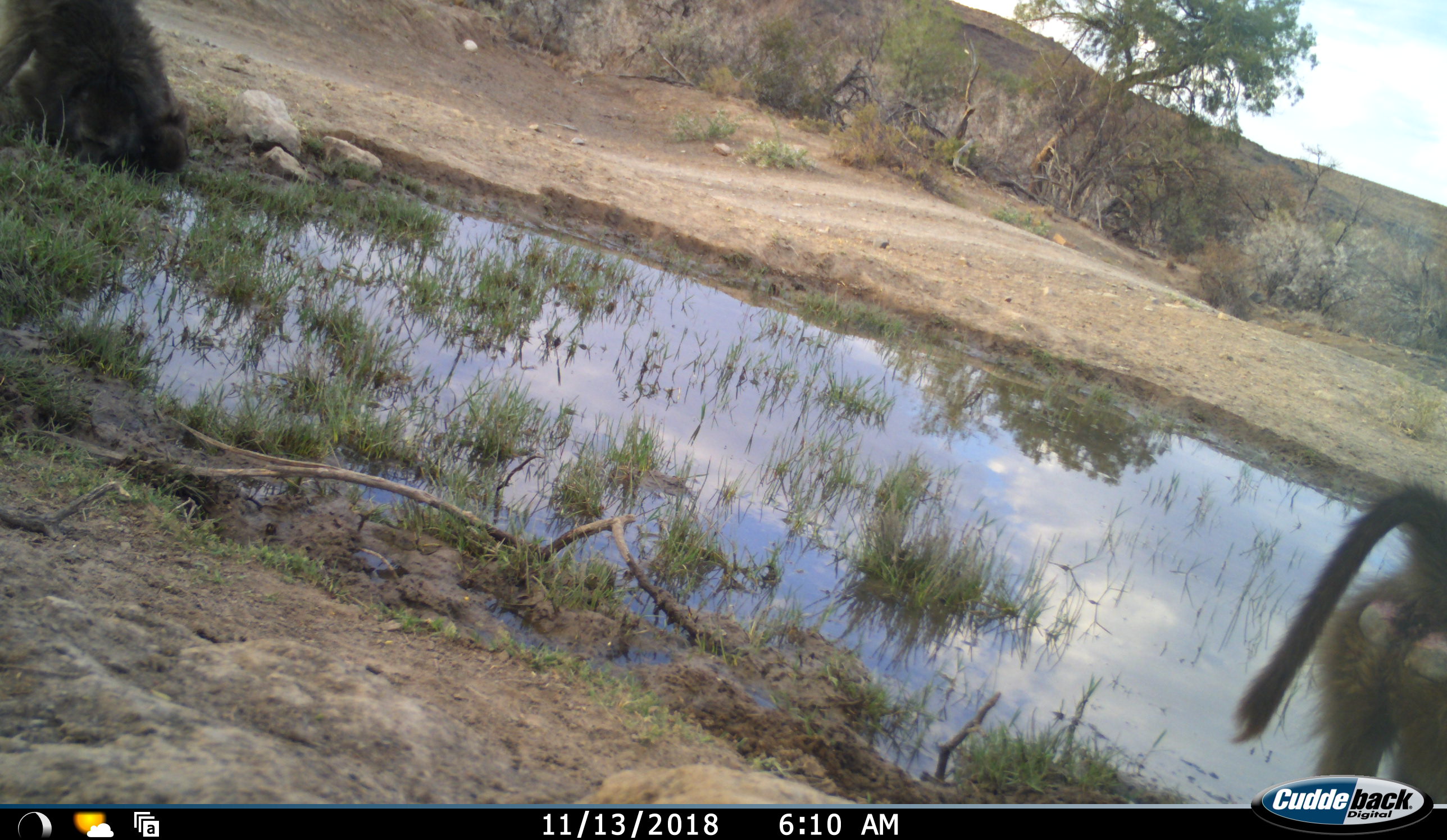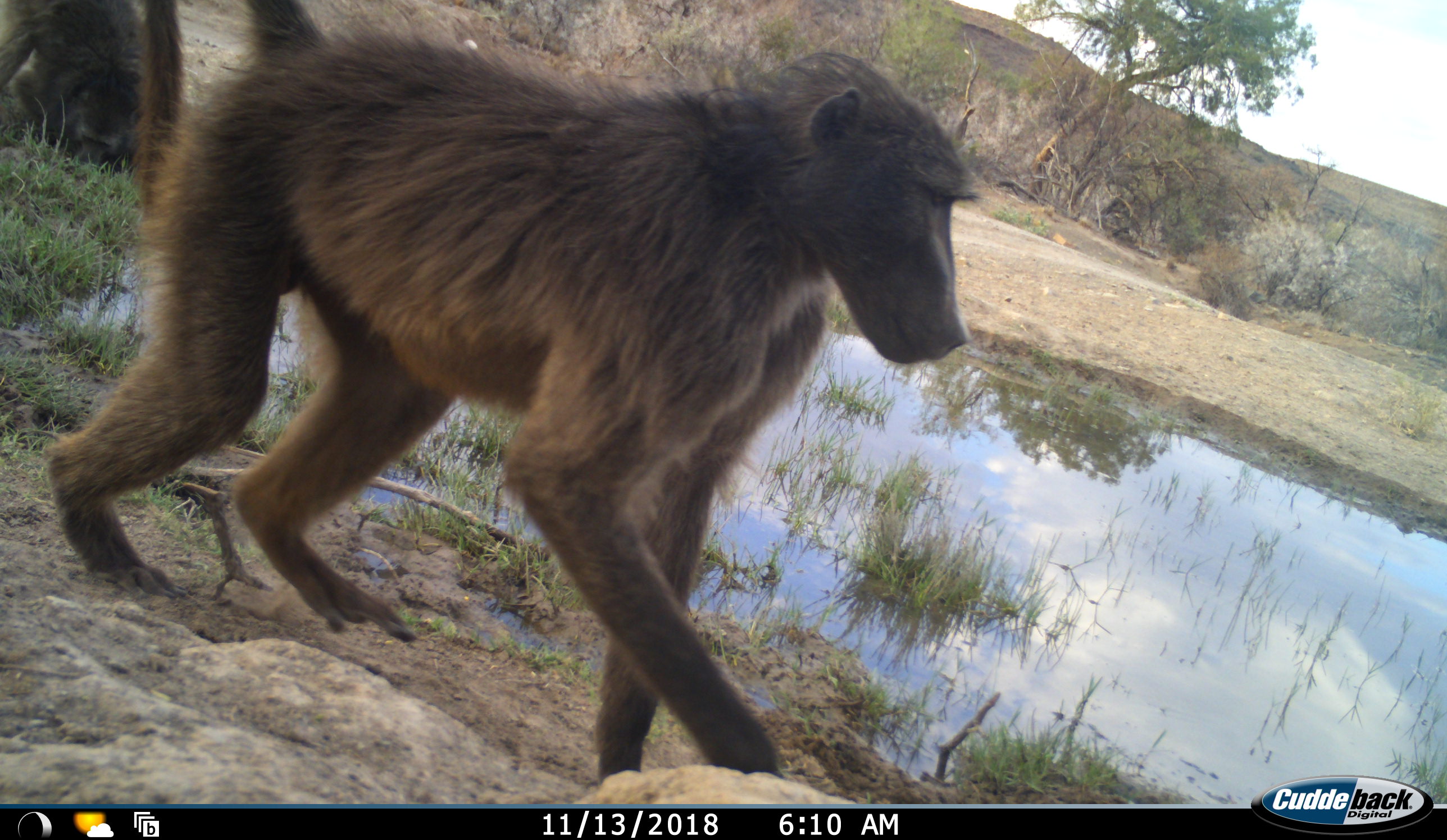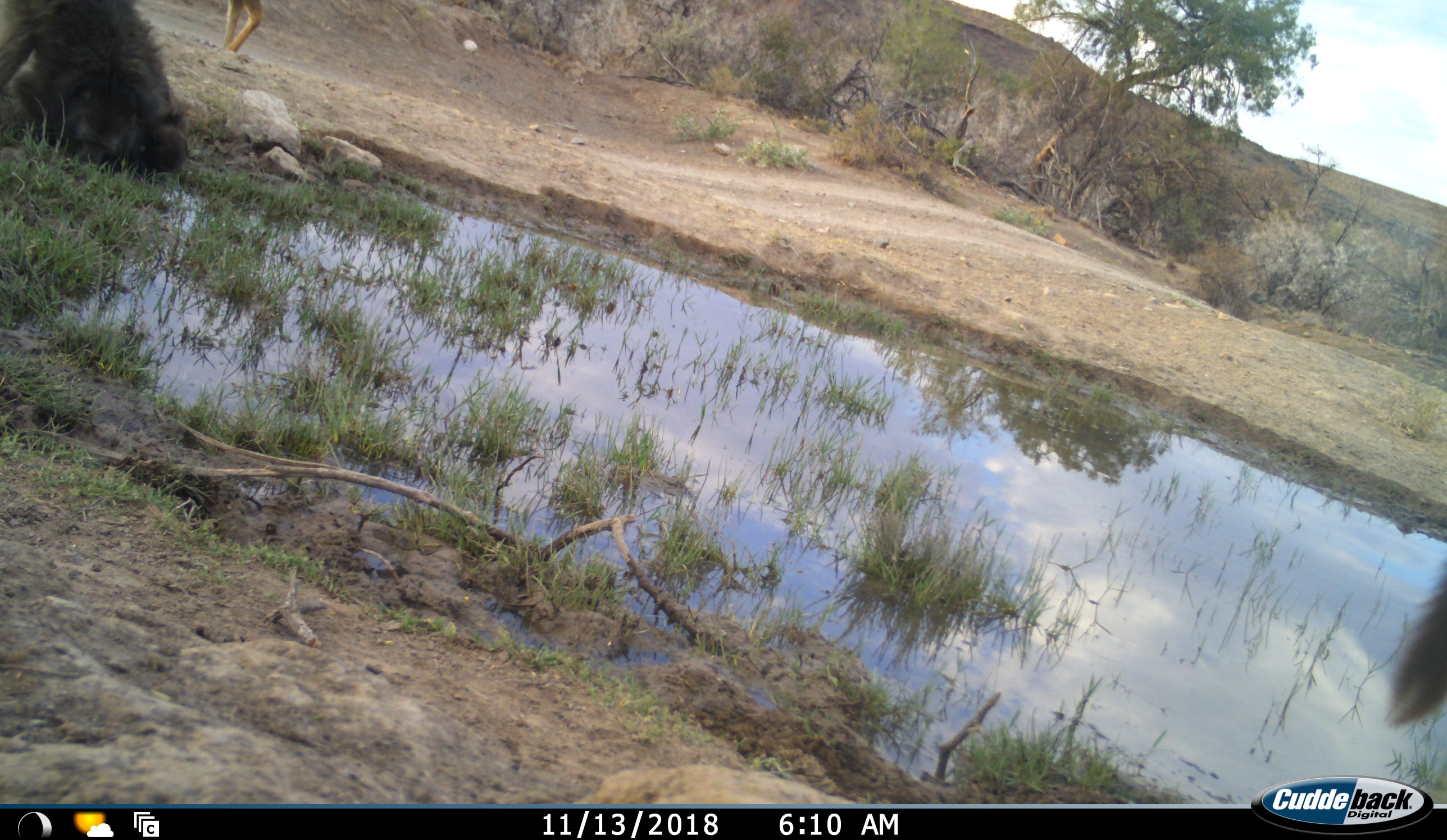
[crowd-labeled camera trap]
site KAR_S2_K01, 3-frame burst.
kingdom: Animalia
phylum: Chordata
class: Mammalia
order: Primates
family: Cercopithecidae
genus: Papio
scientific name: Papio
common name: baboon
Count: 3.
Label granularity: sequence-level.